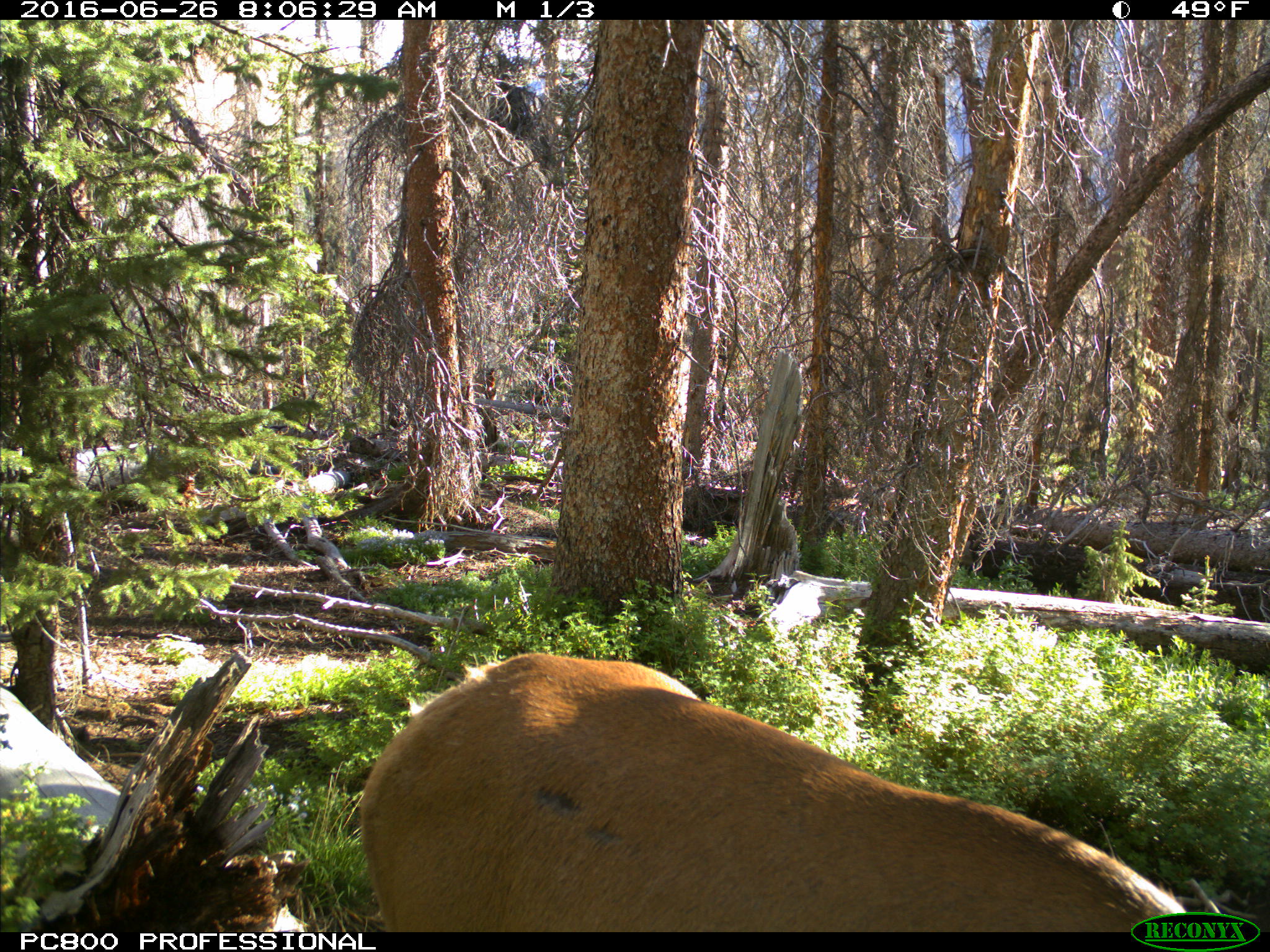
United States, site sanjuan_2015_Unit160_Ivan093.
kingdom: Animalia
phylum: Chordata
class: Mammalia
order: Artiodactyla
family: Cervidae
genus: Cervus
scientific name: Cervus elaphus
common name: red deer